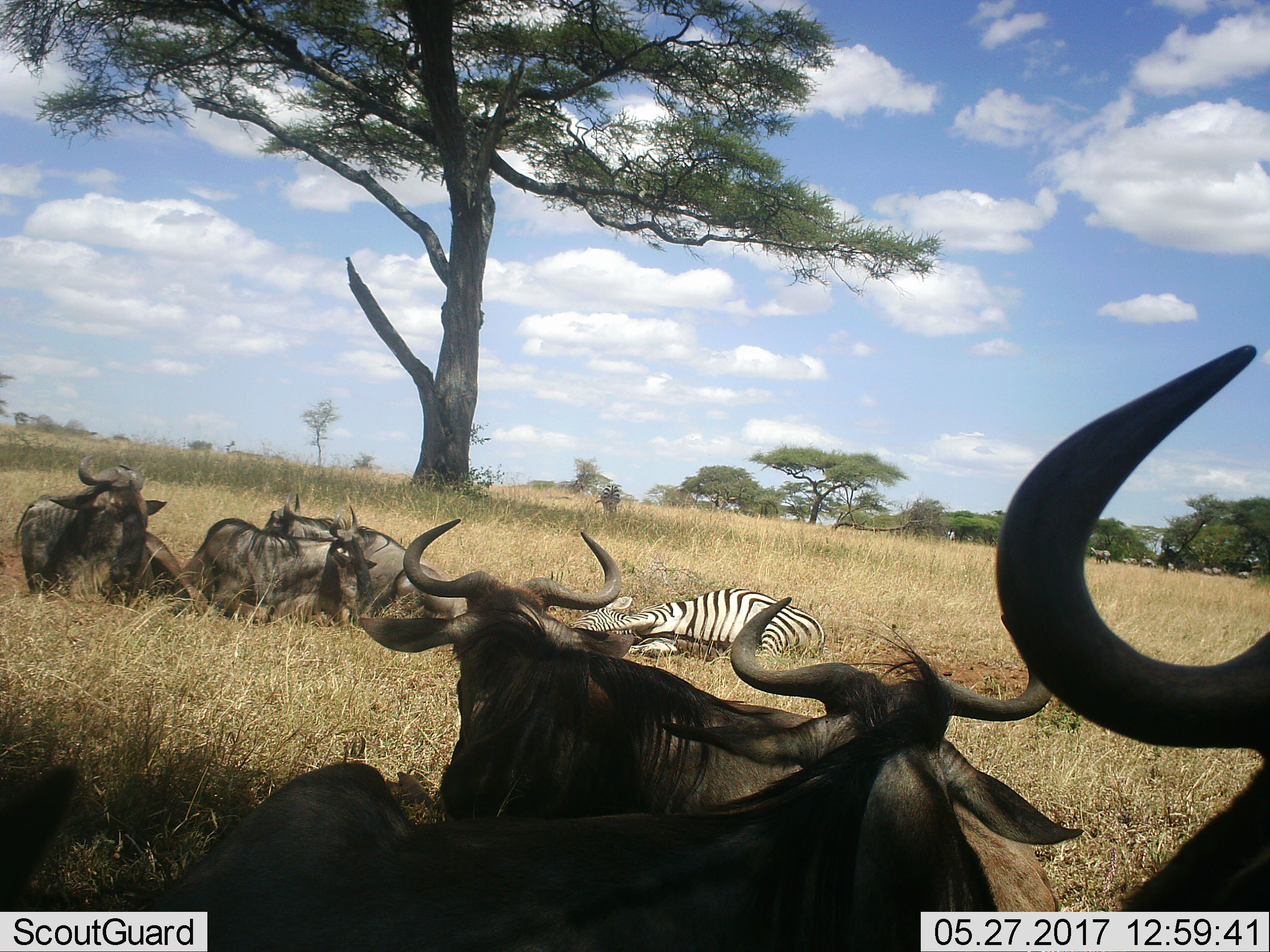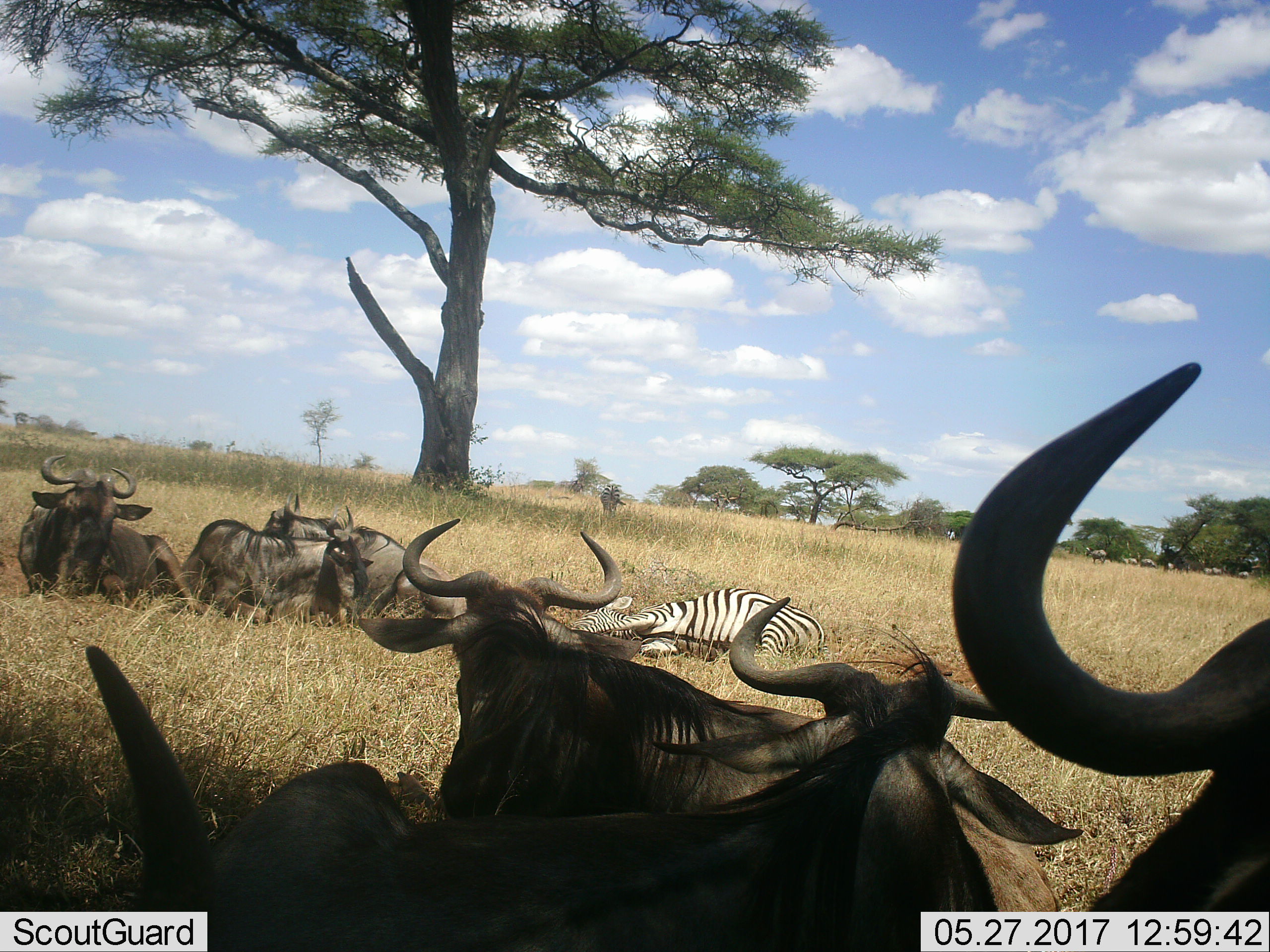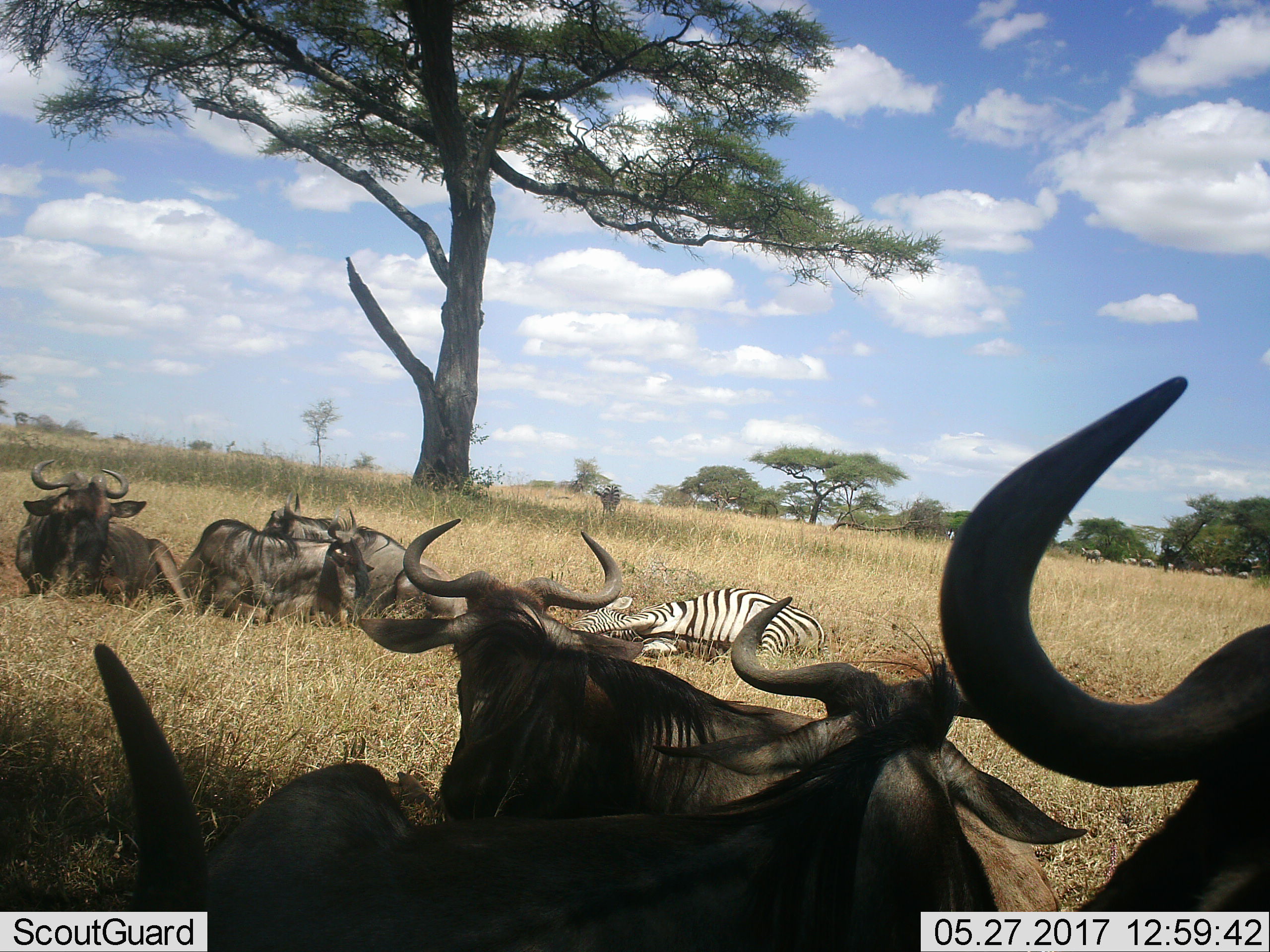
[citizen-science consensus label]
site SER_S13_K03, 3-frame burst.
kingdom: Animalia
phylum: Chordata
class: Mammalia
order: Artiodactyla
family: Bovidae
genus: Connochaetes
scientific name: Connochaetes taurinus taurinus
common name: blue wildebeest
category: wildebeestblue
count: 6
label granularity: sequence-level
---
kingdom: Animalia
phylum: Chordata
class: Mammalia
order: Perissodactyla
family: Equidae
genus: Equus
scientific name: Equus quagga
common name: plains zebra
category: zebraplains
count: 1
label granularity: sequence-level